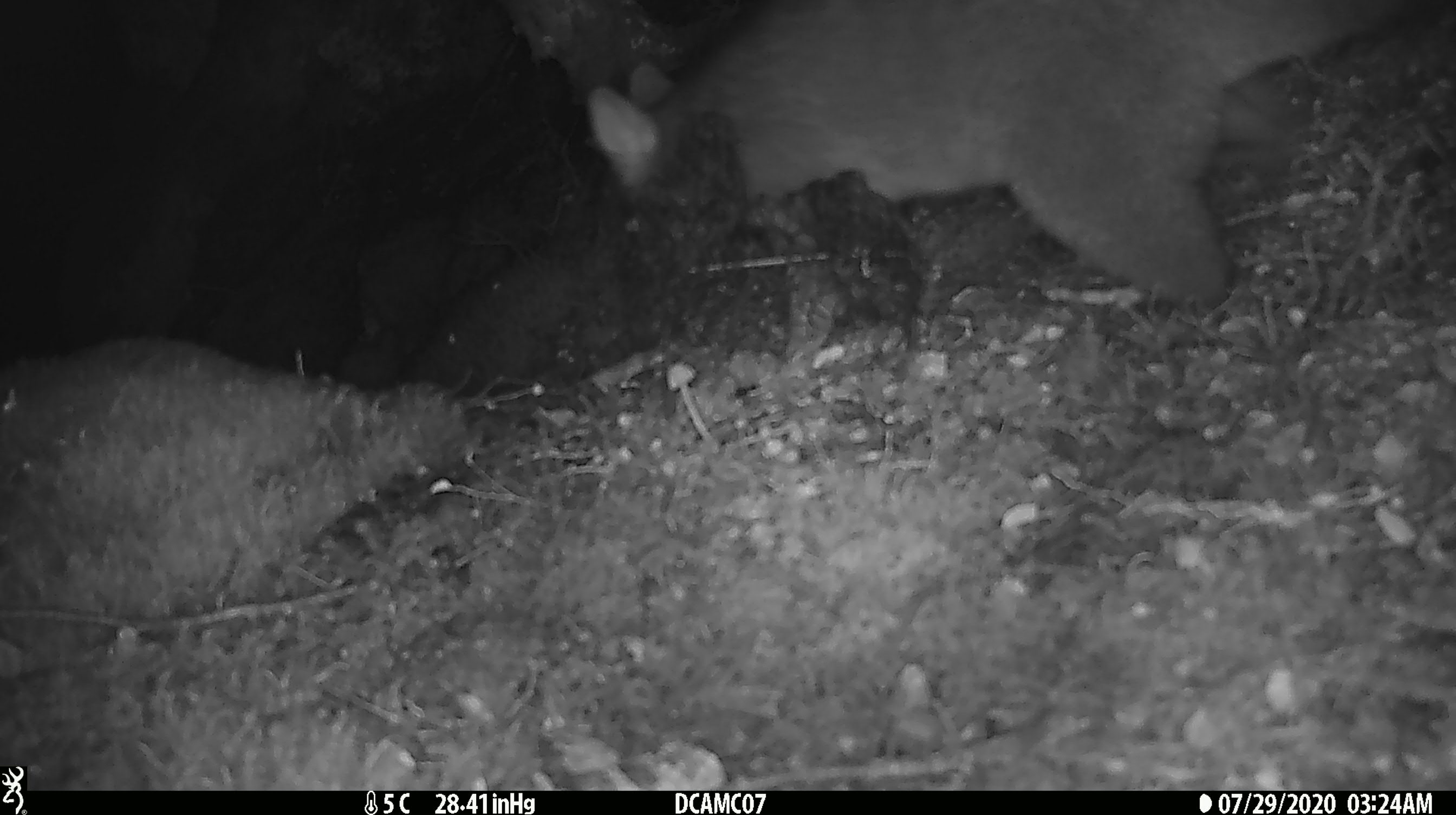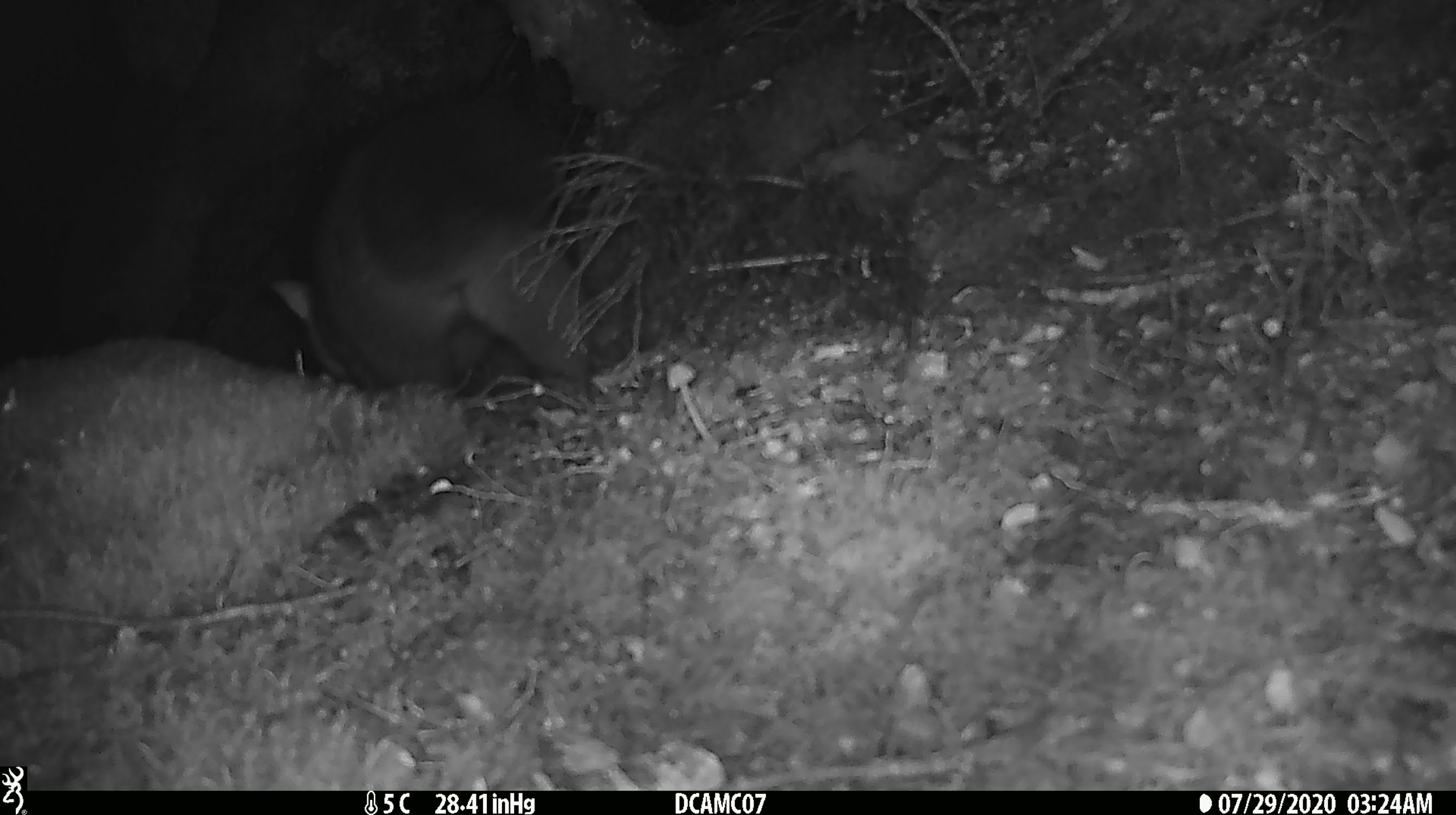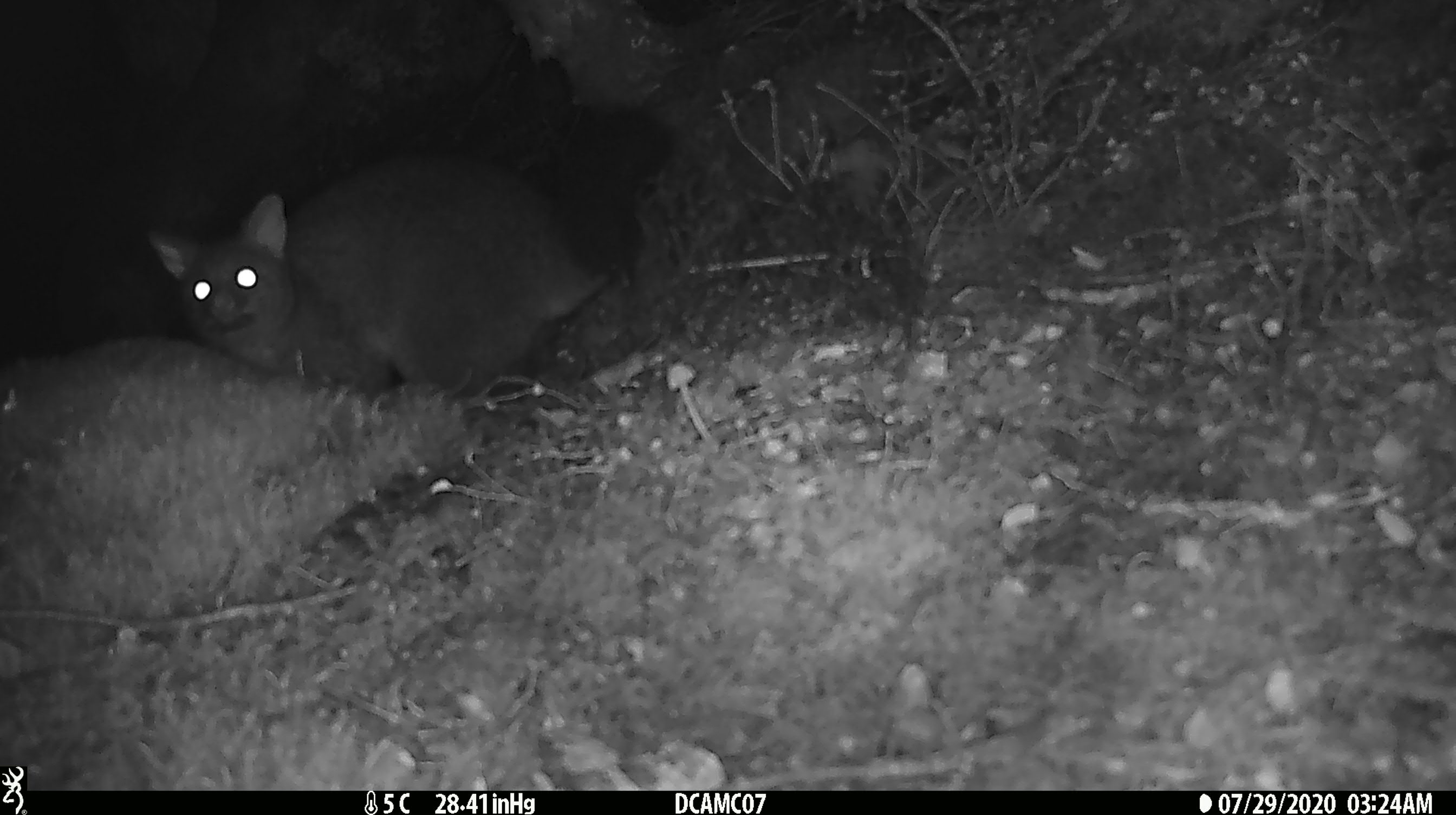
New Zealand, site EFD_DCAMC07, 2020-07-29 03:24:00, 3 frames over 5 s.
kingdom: Animalia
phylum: Chordata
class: Mammalia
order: Diprotodontia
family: Phalangeridae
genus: Trichosurus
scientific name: Trichosurus vulpecula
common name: common brushtail possum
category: possum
Possum (common brushtail possum) (Trichosurus vulpecula).